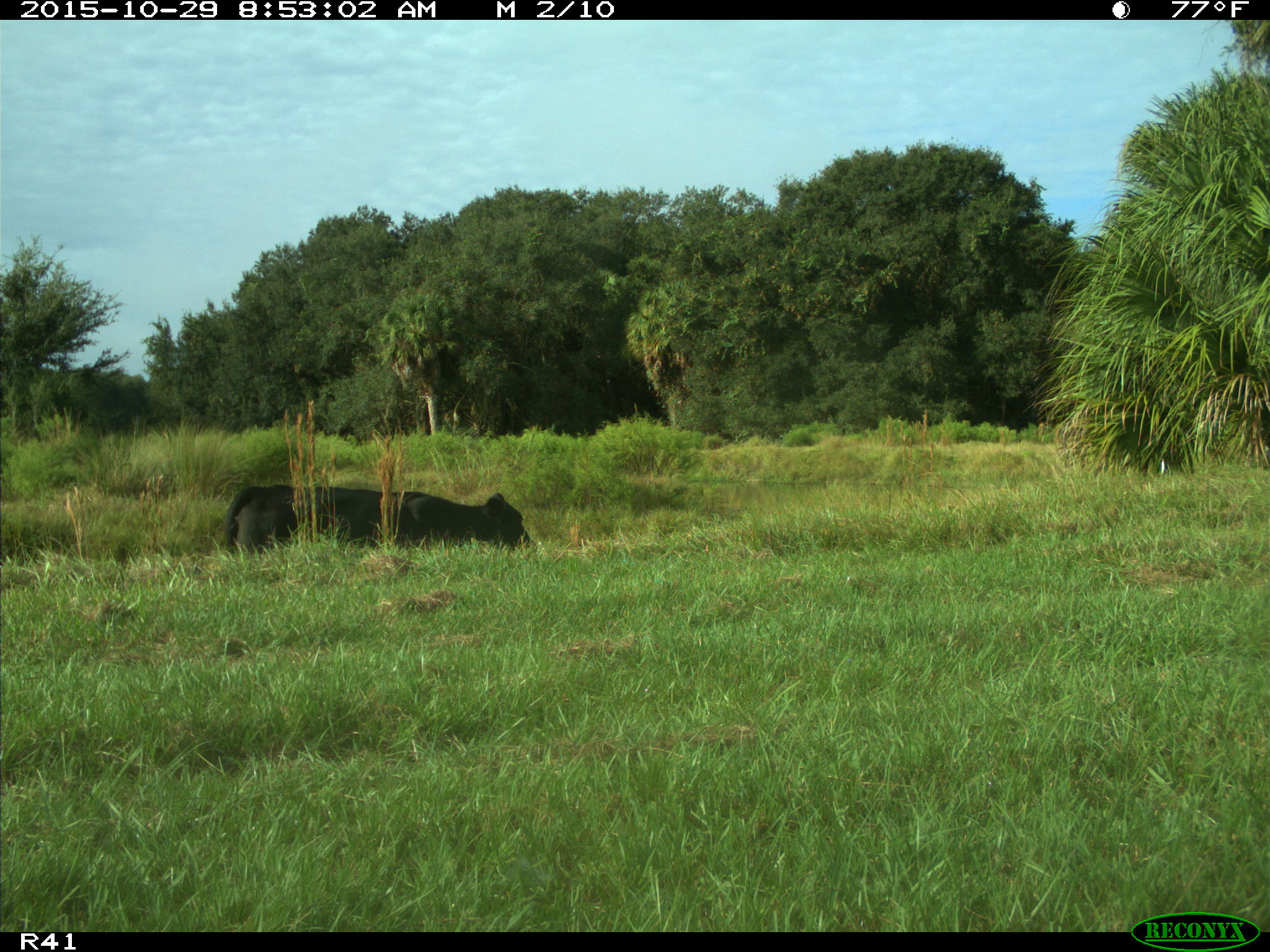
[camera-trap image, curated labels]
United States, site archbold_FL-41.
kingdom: Animalia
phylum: Chordata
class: Mammalia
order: Artiodactyla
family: Bovidae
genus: Bos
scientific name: Bos taurus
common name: domestic cow